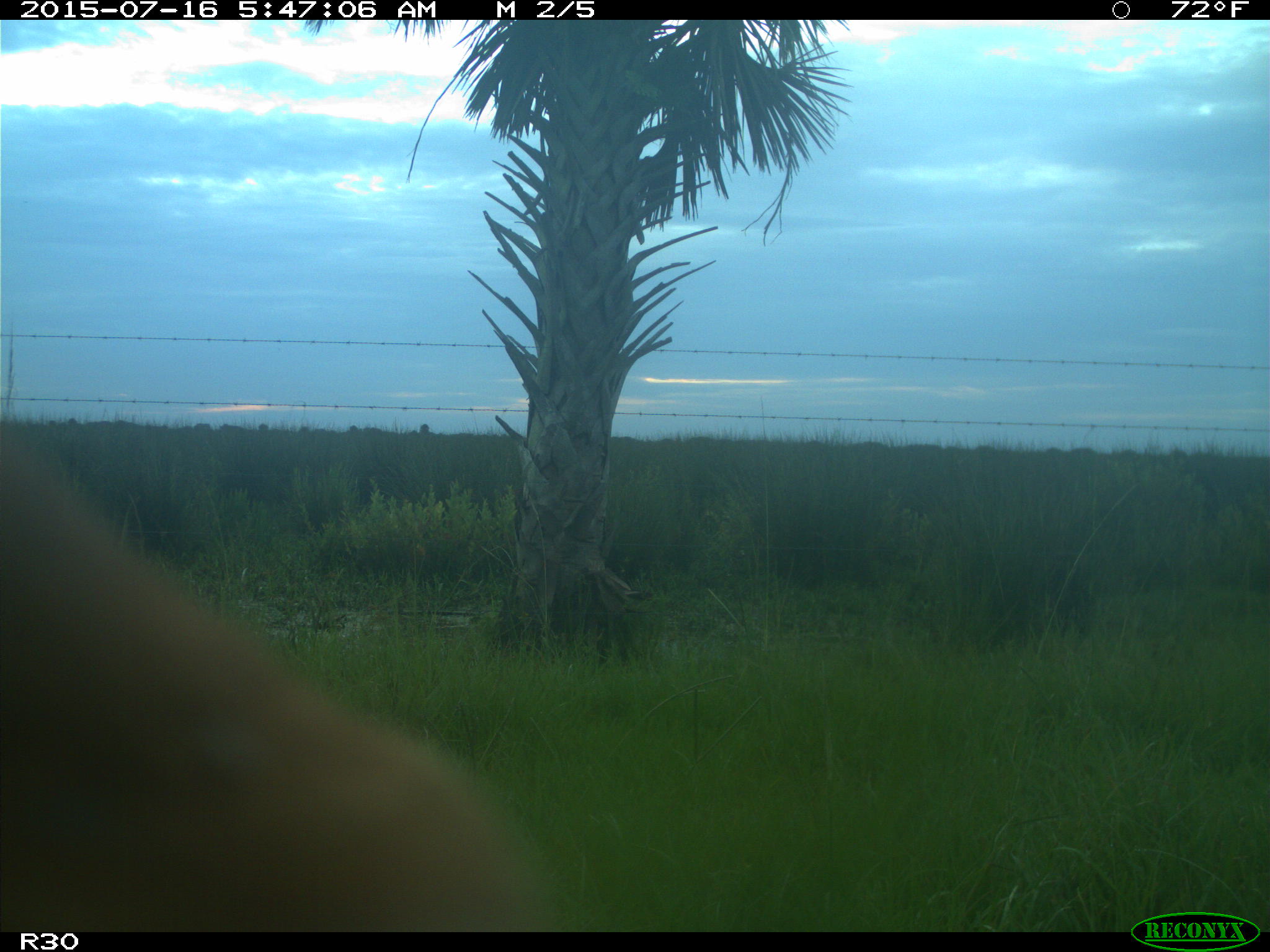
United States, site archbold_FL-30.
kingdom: Animalia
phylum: Chordata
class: Mammalia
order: Artiodactyla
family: Bovidae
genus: Bos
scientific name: Bos taurus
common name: domestic cow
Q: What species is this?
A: Bos taurus (domestic cow).